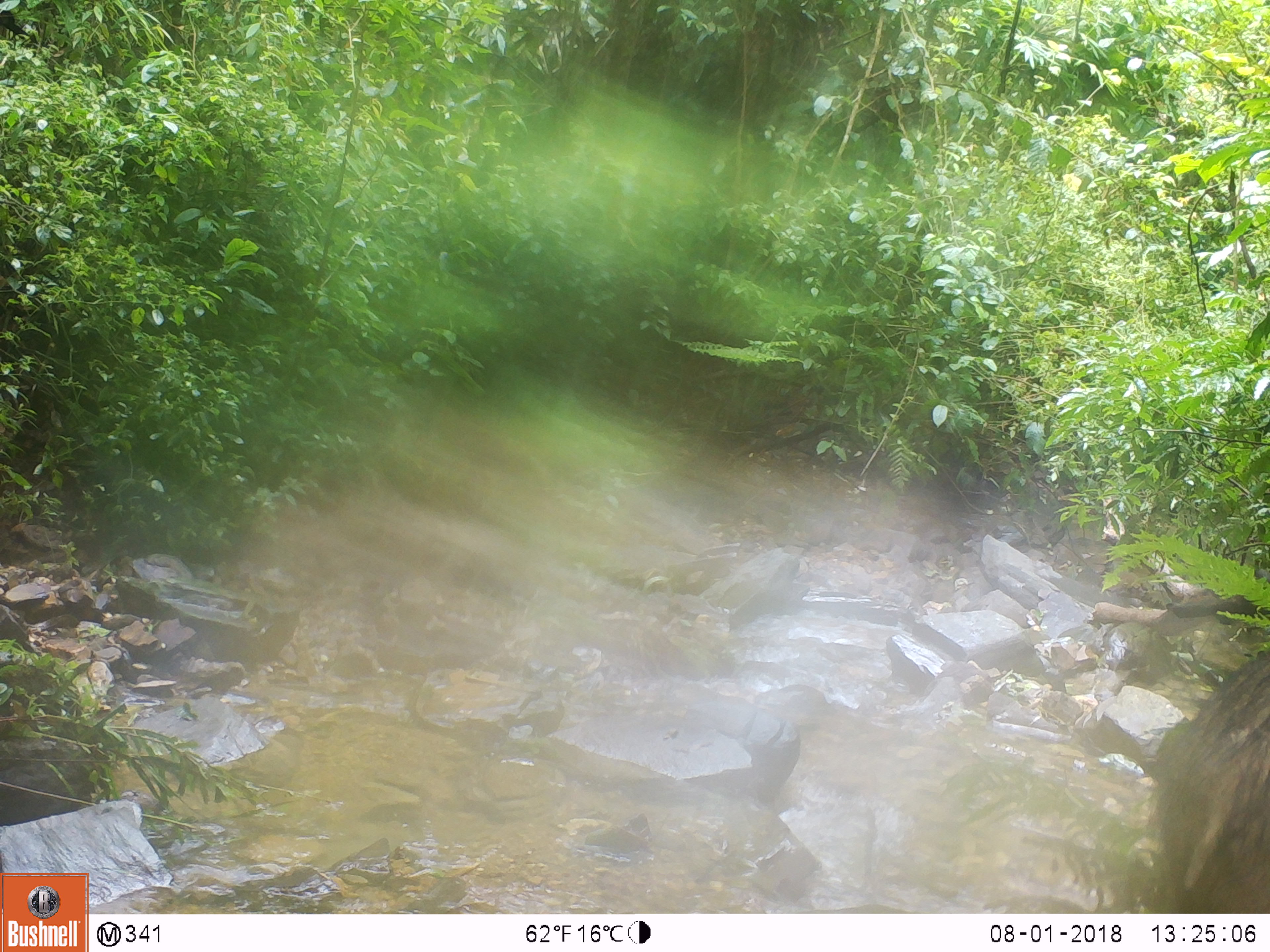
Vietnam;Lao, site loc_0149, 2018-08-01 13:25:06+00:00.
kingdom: Animalia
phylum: Chordata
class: Mammalia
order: Artiodactyla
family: Suidae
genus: Sus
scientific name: Sus scrofa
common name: eurasian wild pig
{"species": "eurasian wild pig (Sus scrofa)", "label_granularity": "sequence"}